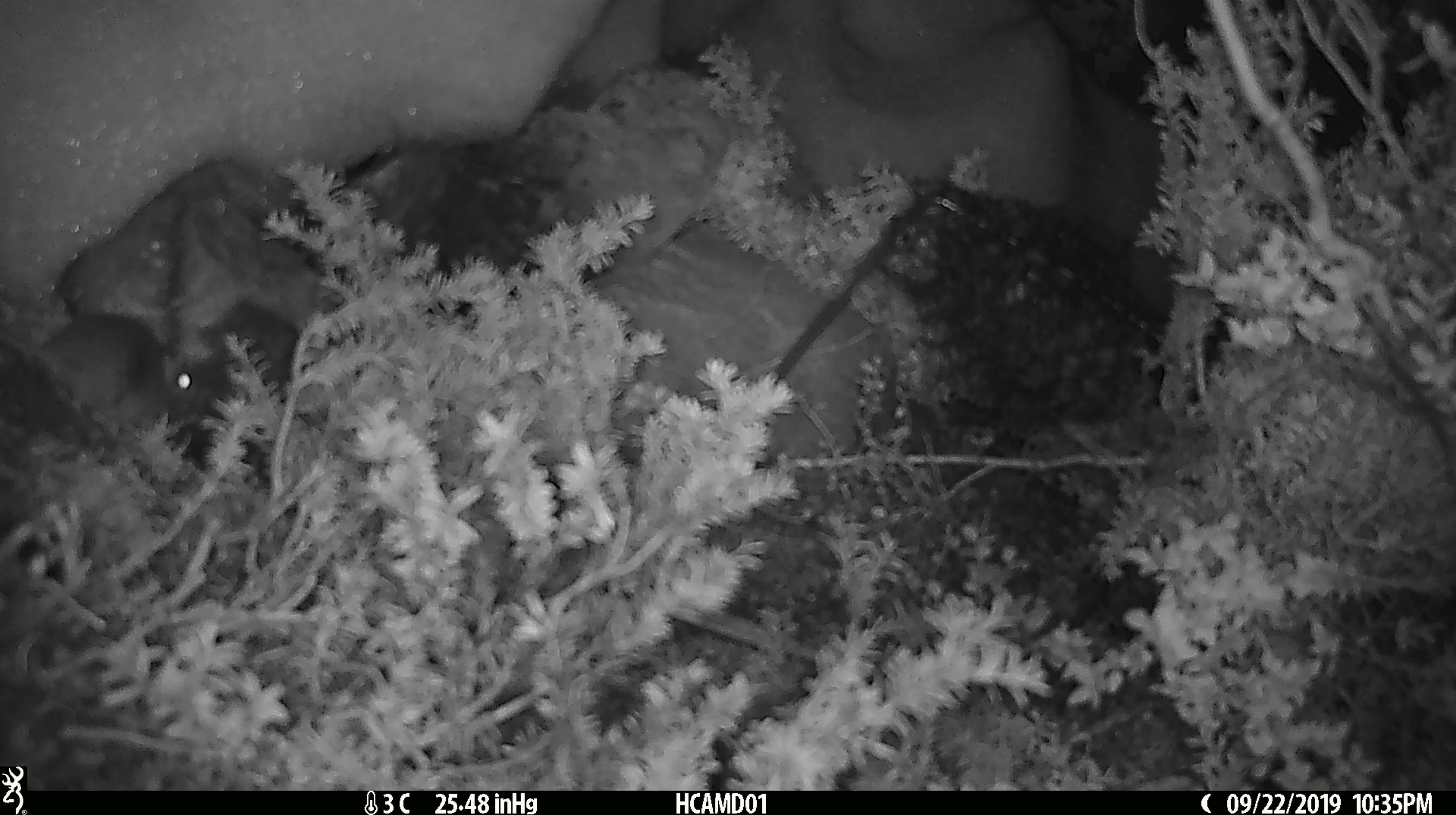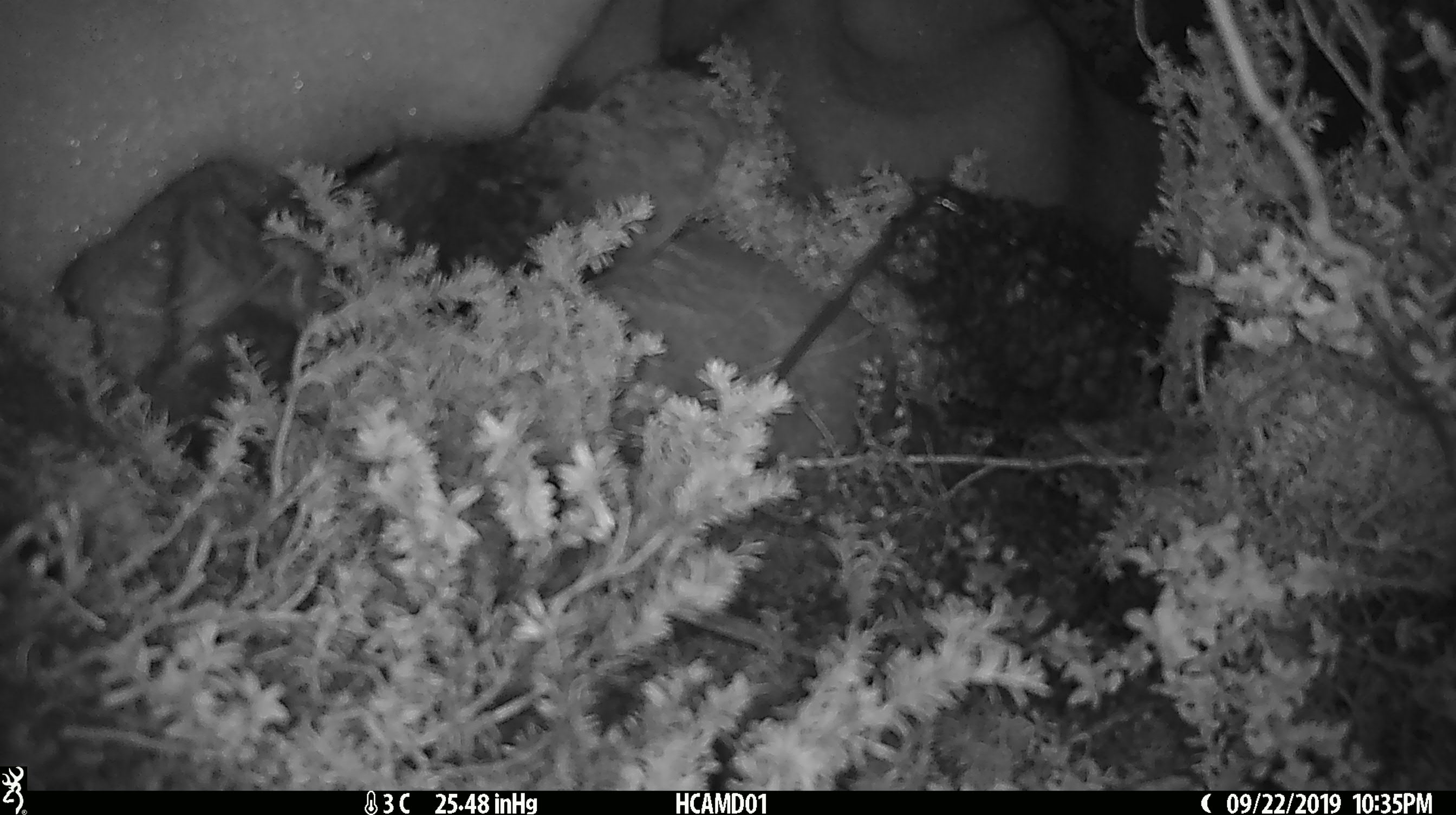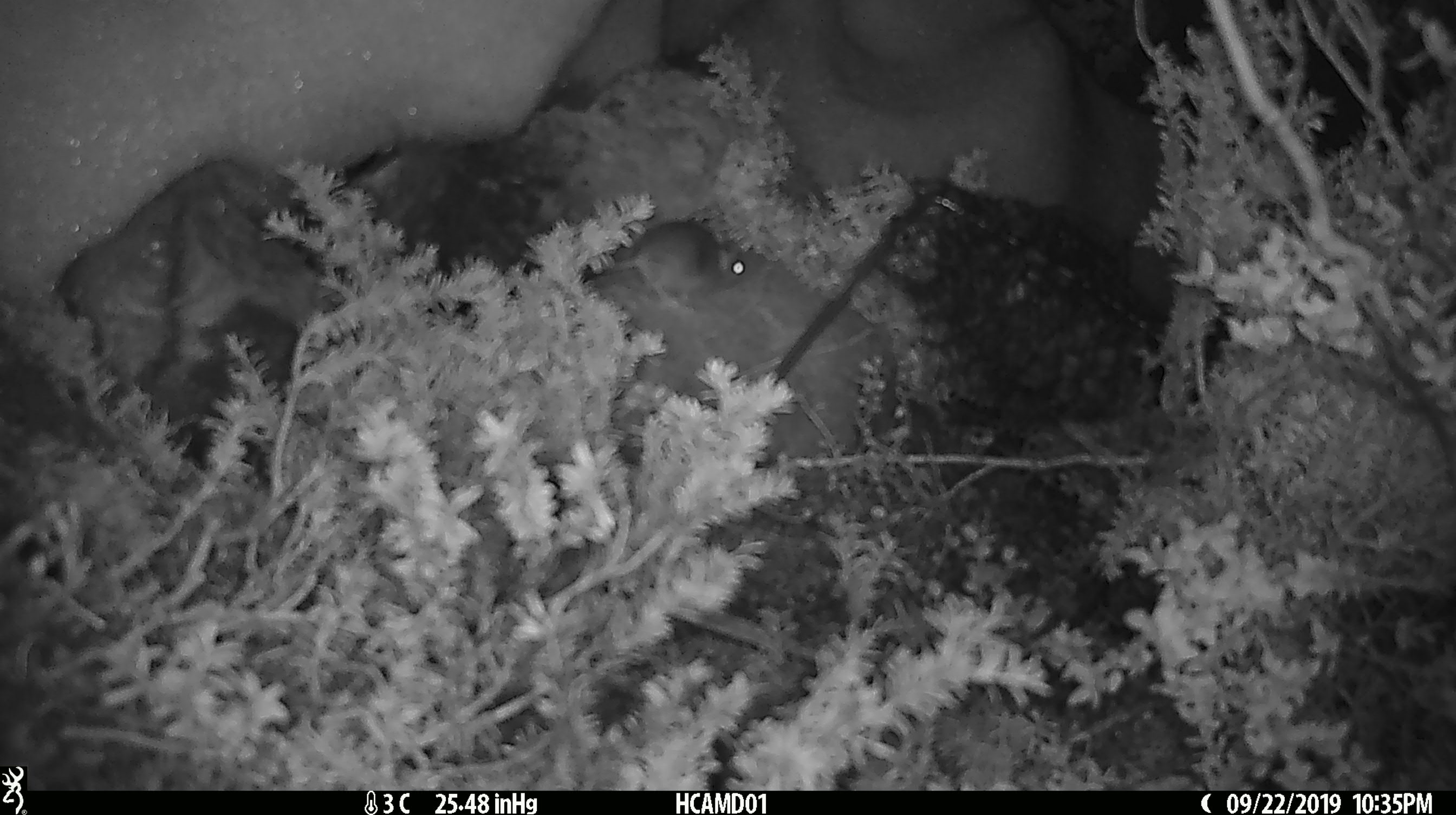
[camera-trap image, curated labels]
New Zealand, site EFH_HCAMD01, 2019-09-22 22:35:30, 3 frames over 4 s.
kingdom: Animalia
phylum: Chordata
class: Mammalia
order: Rodentia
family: Muridae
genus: Mus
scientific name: Mus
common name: mouse